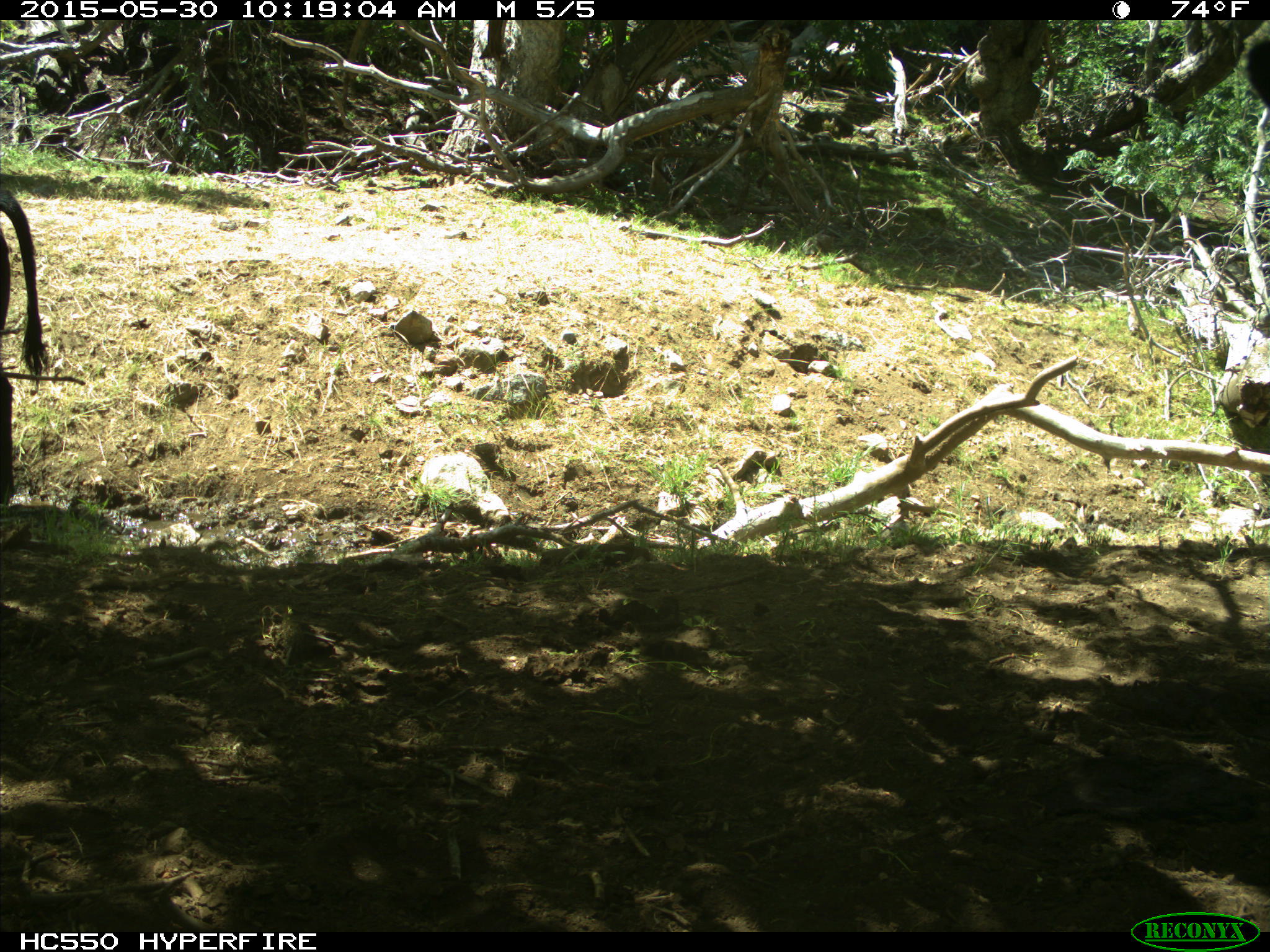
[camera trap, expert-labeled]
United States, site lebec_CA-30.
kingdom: Animalia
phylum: Chordata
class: Mammalia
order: Artiodactyla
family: Bovidae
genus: Bos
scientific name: Bos taurus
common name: domestic cow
Bos taurus (domestic cow).